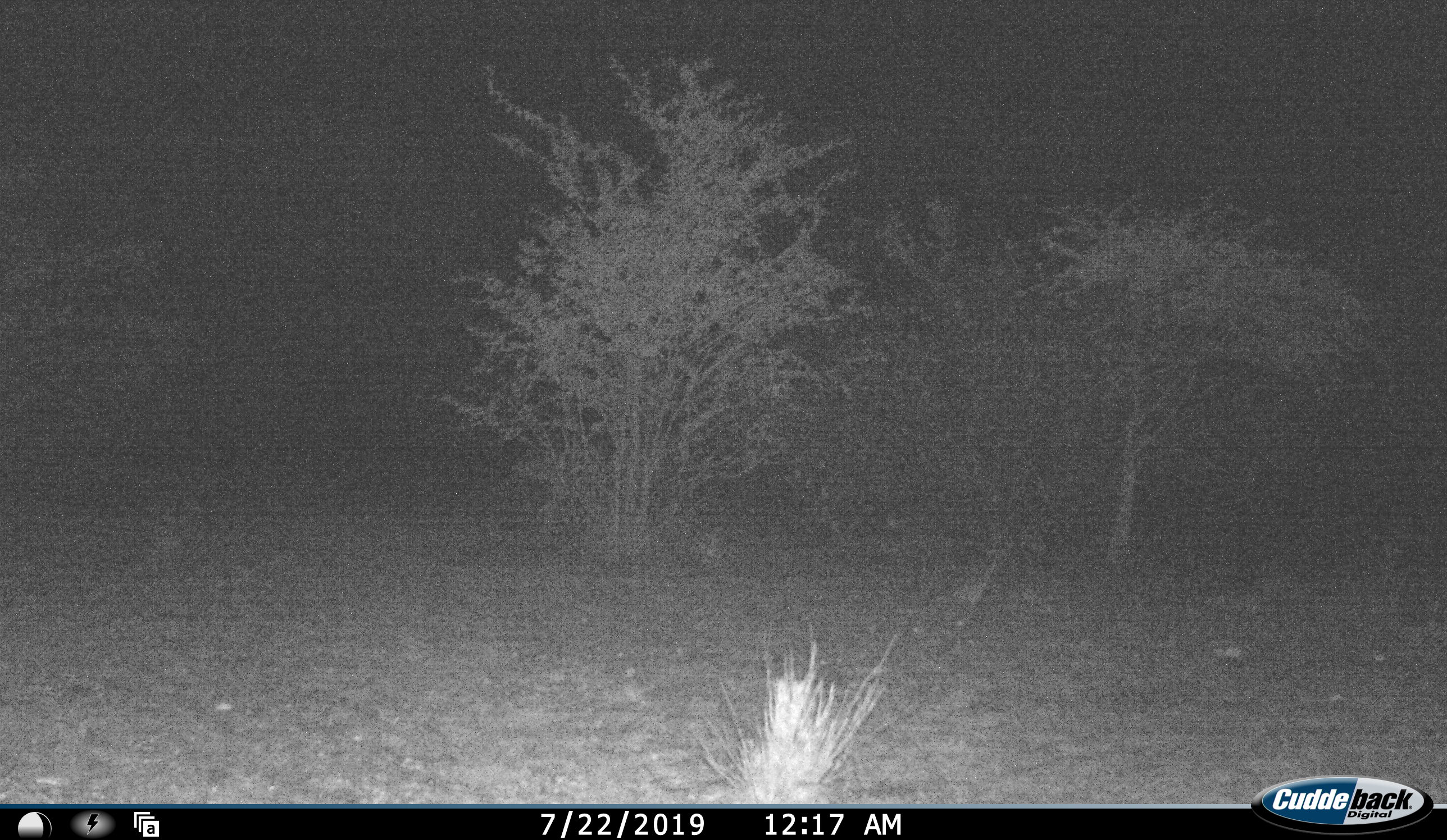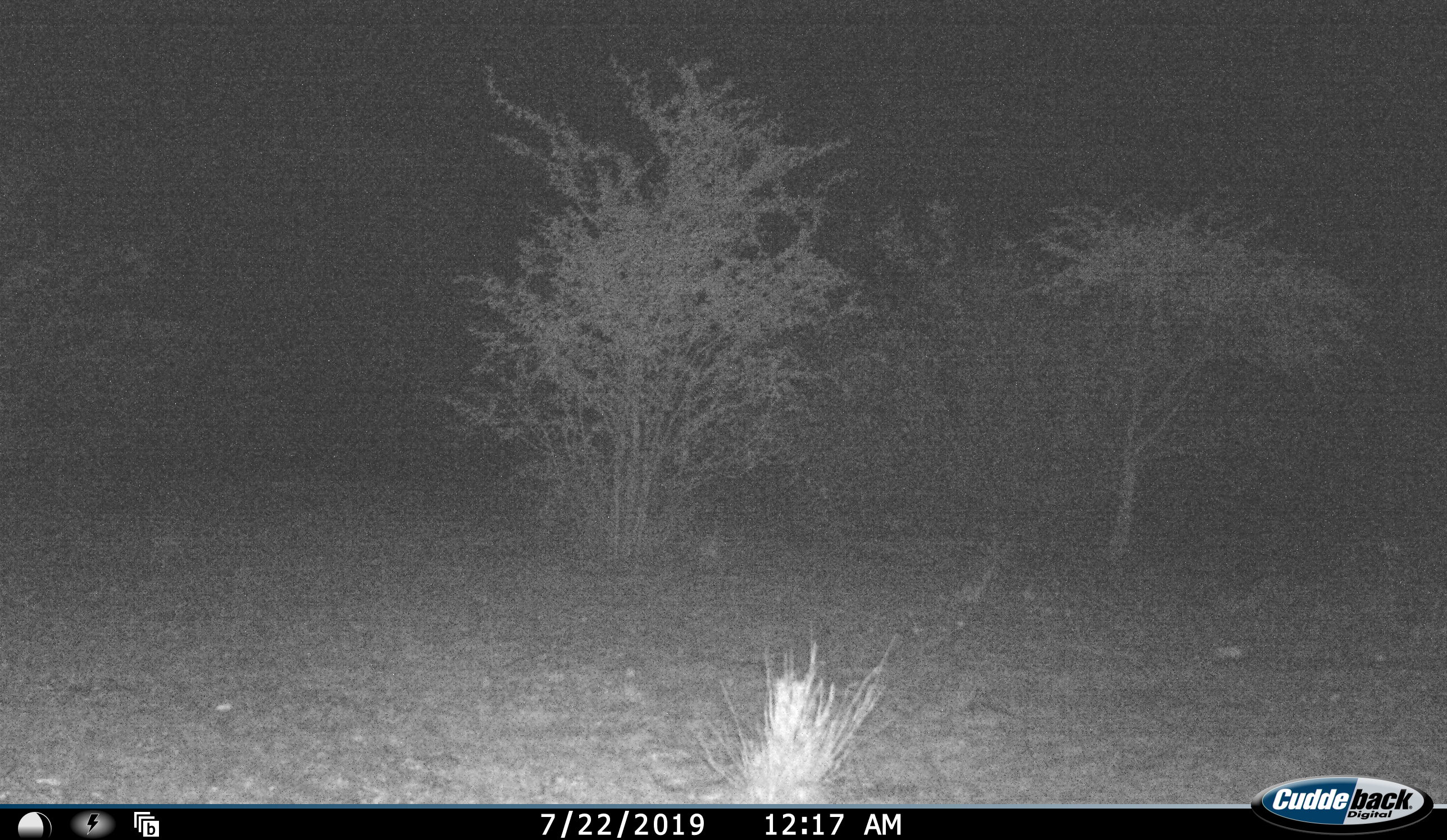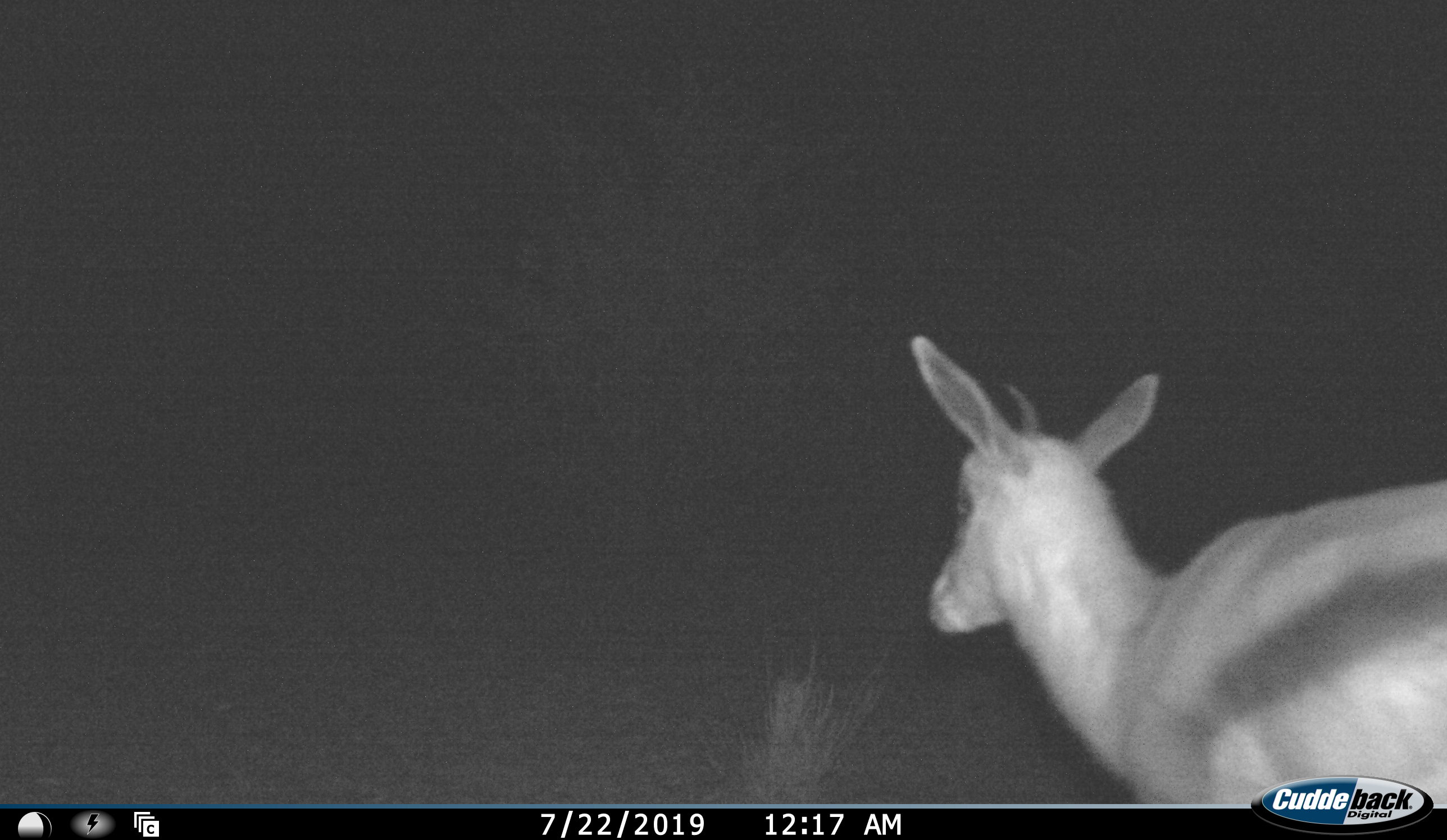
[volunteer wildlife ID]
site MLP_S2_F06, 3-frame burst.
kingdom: Animalia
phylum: Chordata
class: Mammalia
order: Artiodactyla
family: Bovidae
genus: Antidorcas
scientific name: Antidorcas marsupialis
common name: springbok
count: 1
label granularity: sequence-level